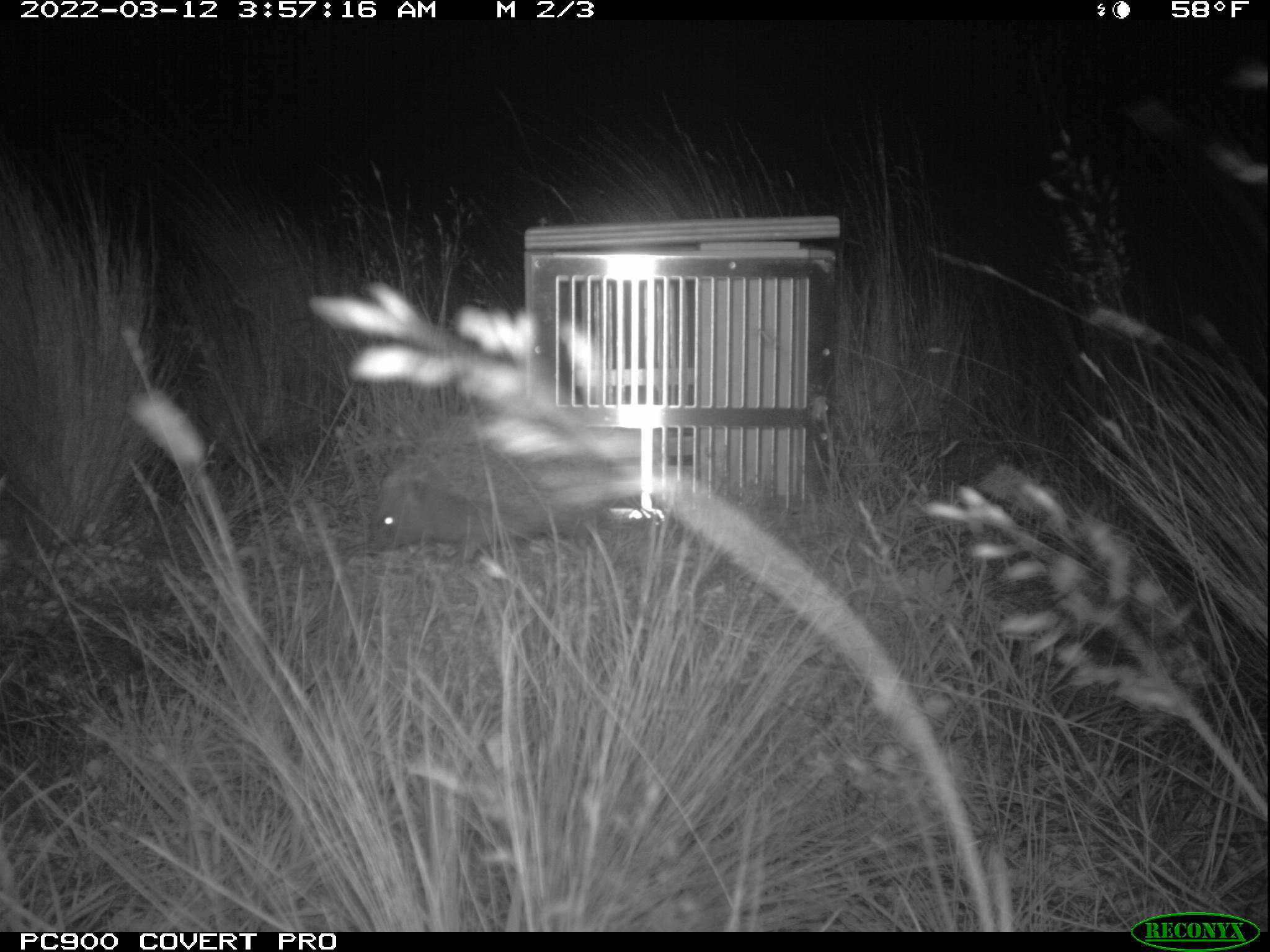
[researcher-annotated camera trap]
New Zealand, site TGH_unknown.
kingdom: Animalia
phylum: Chordata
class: Mammalia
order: Eulipotyphla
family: Erinaceidae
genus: Erinaceus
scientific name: Erinaceus europaeus europaeus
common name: european hedgehog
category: hedgehog